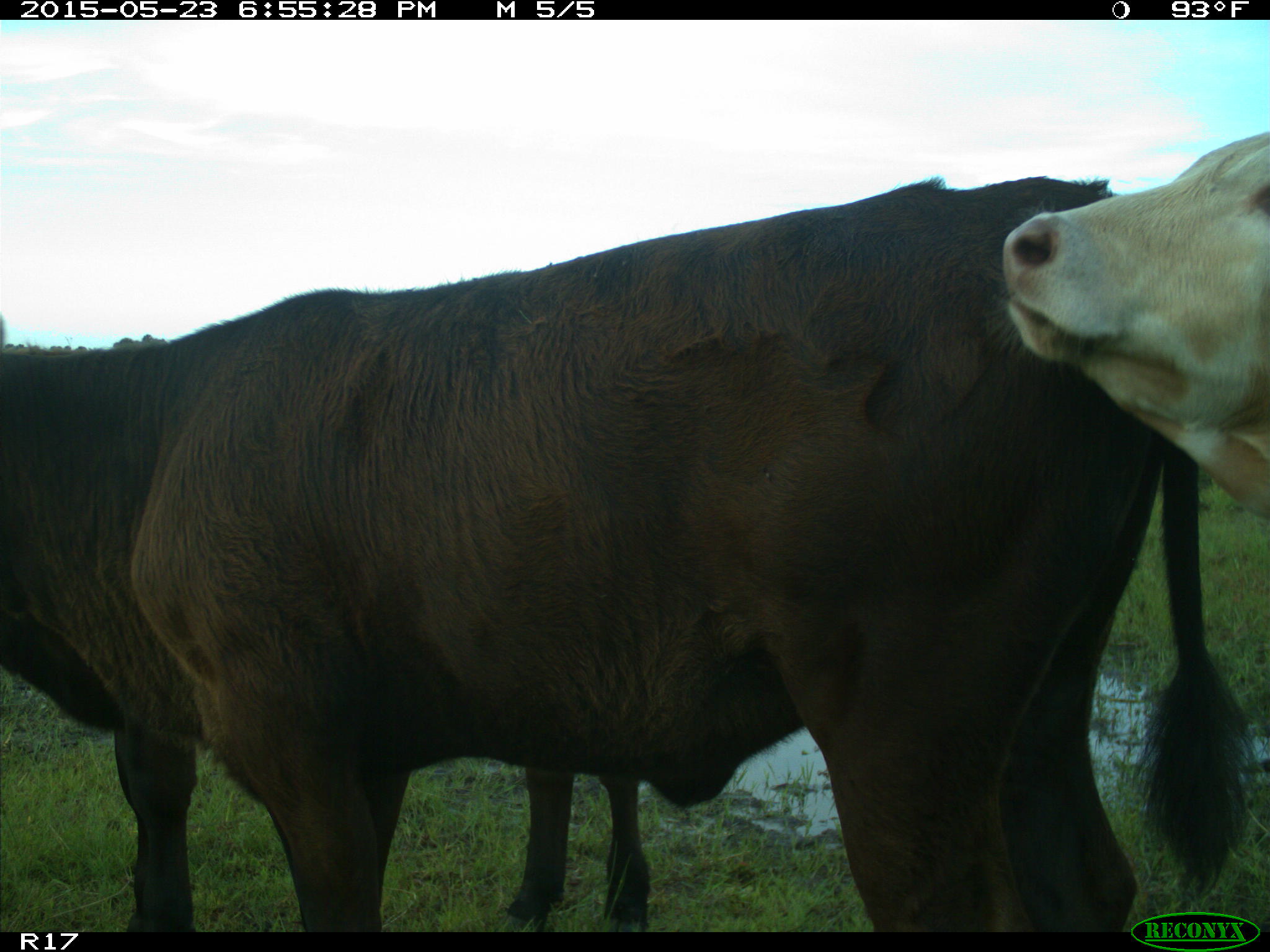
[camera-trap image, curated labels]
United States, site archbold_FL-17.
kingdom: Animalia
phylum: Chordata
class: Mammalia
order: Artiodactyla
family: Bovidae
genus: Bos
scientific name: Bos taurus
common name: domestic cow